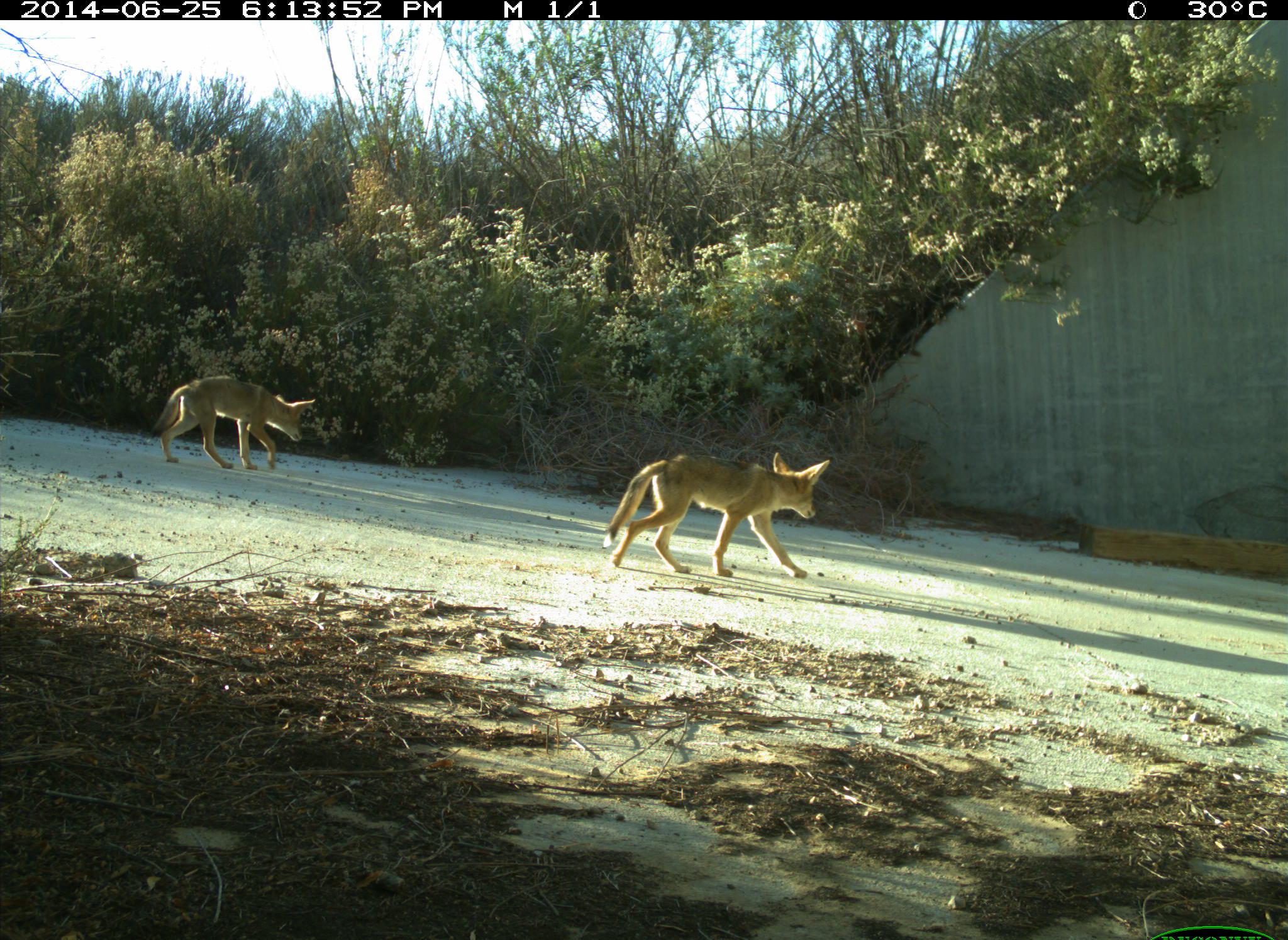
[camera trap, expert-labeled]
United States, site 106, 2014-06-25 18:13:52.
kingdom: Animalia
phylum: Chordata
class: Mammalia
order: Carnivora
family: Canidae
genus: Canis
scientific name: Canis latrans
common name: coyote